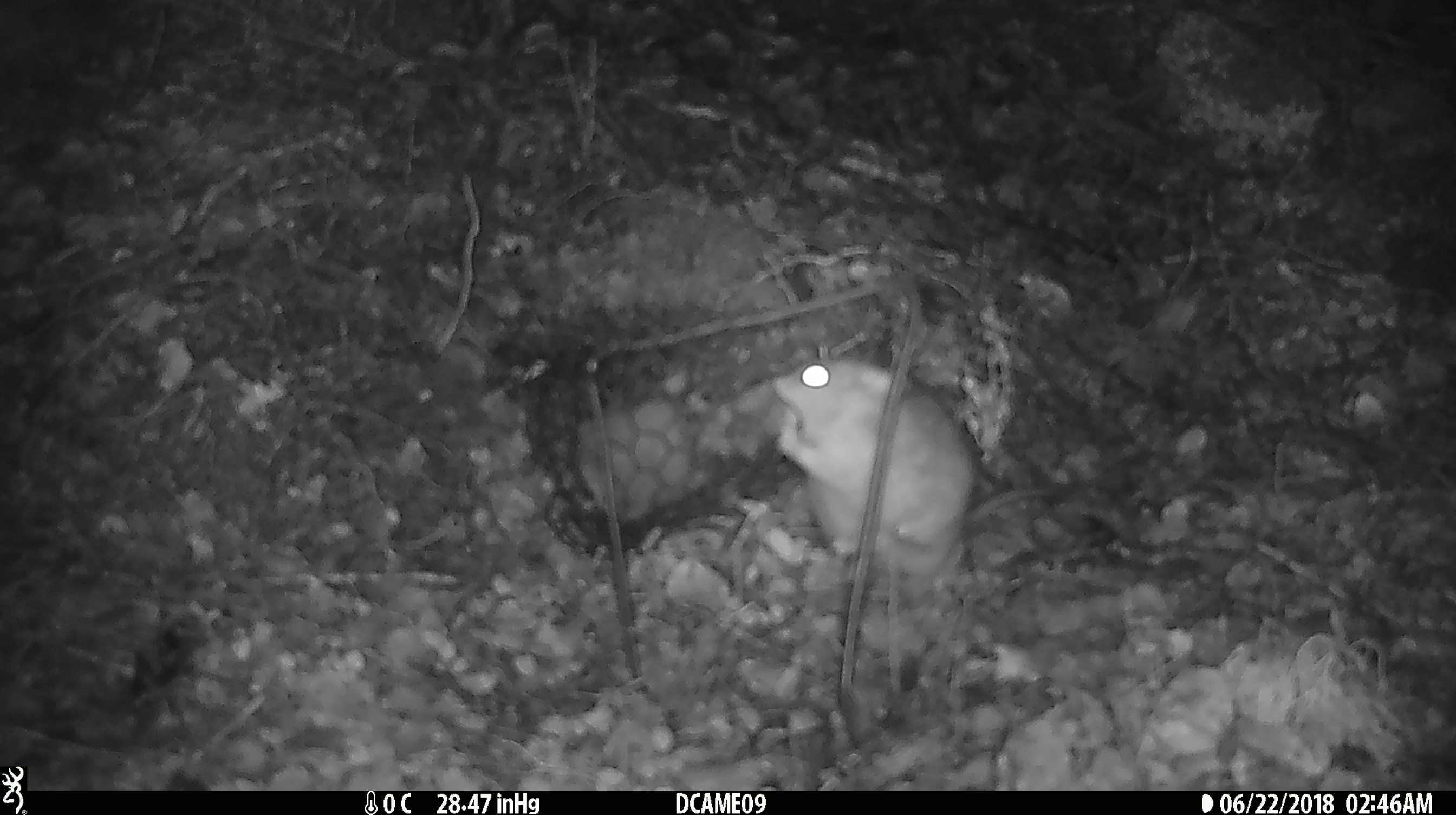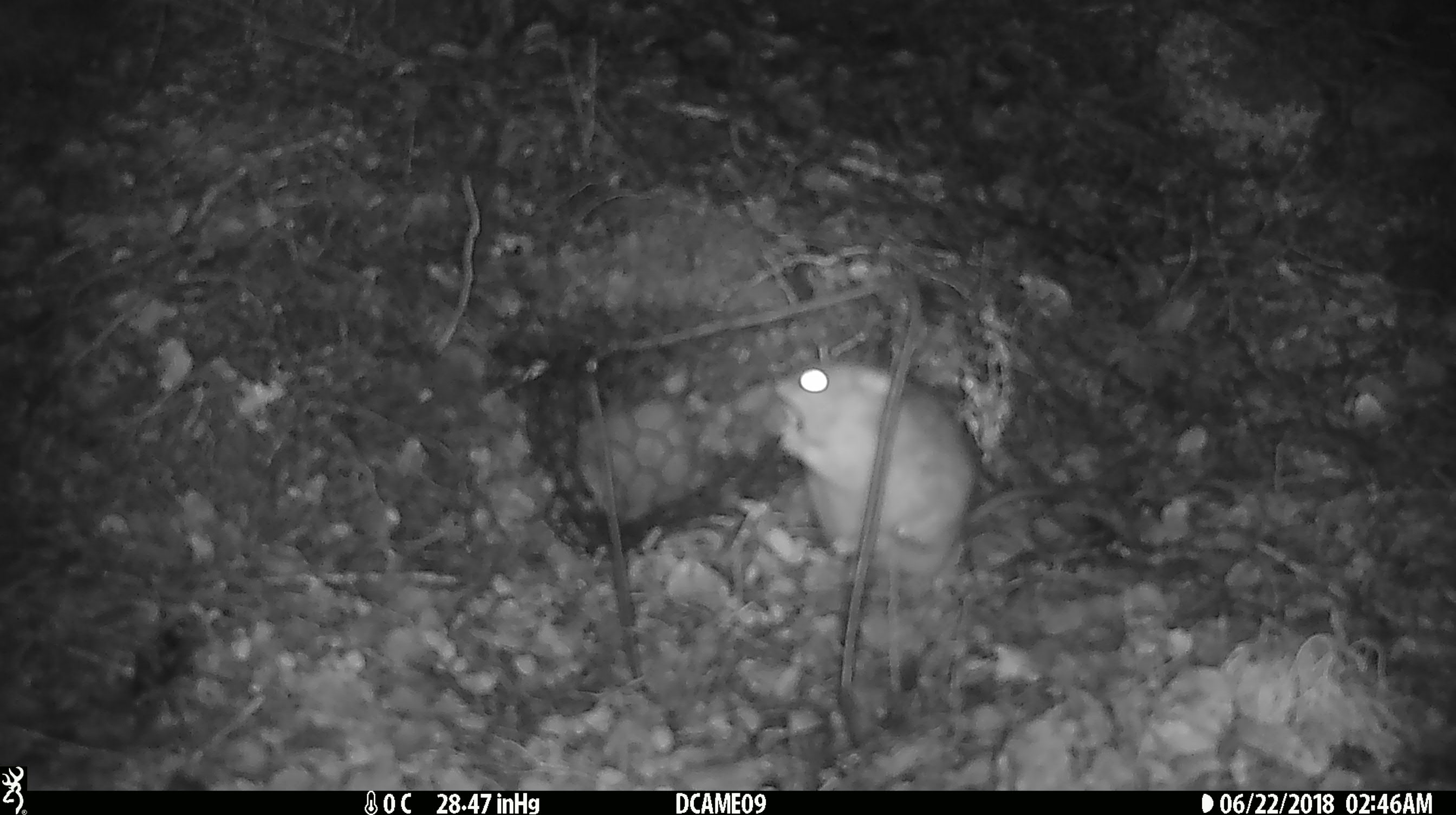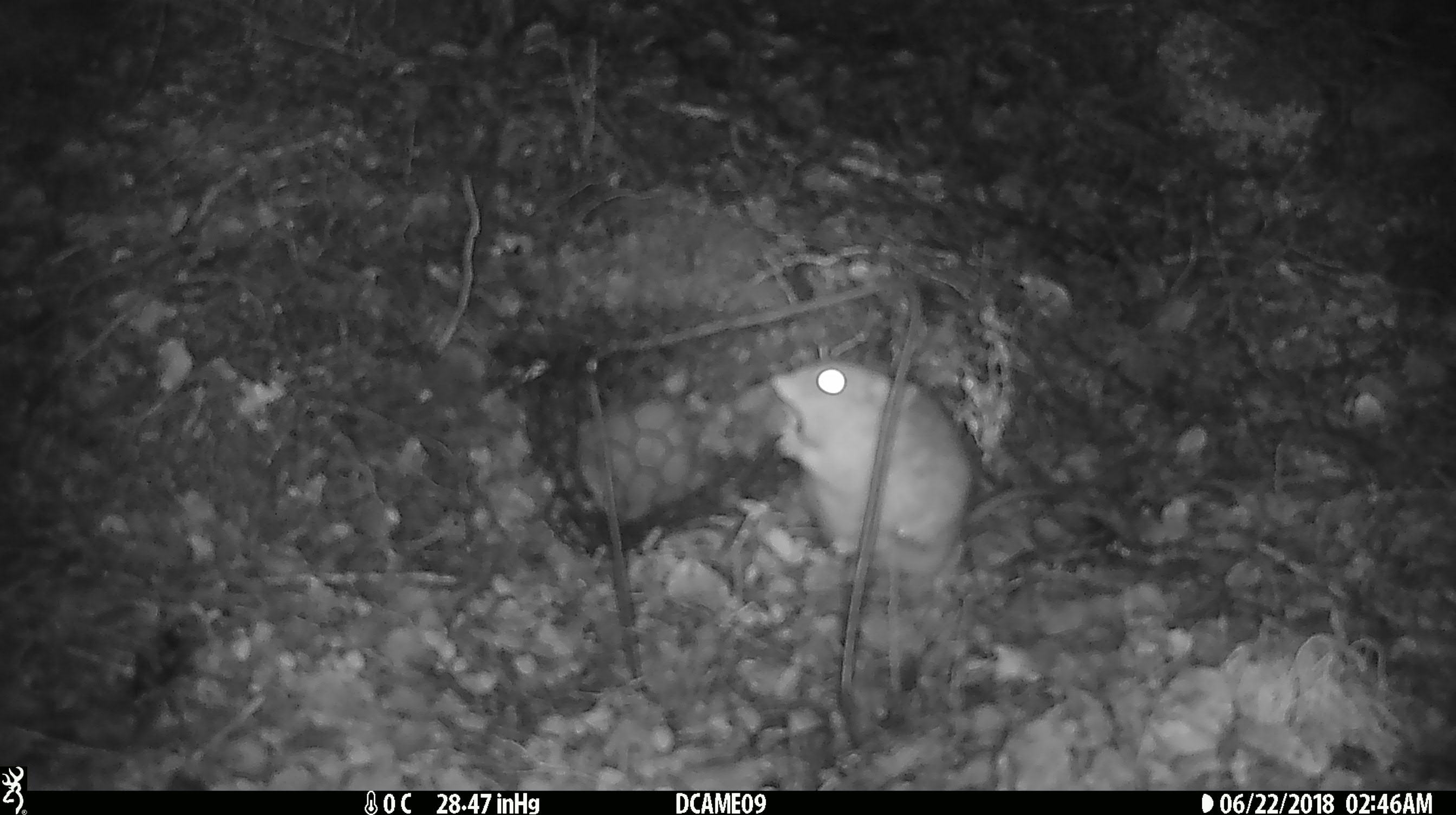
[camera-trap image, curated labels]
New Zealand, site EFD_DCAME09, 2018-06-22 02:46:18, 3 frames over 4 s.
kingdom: Animalia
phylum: Chordata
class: Mammalia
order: Rodentia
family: Muridae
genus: Rattus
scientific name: Rattus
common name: rat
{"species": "rat (Rattus)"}